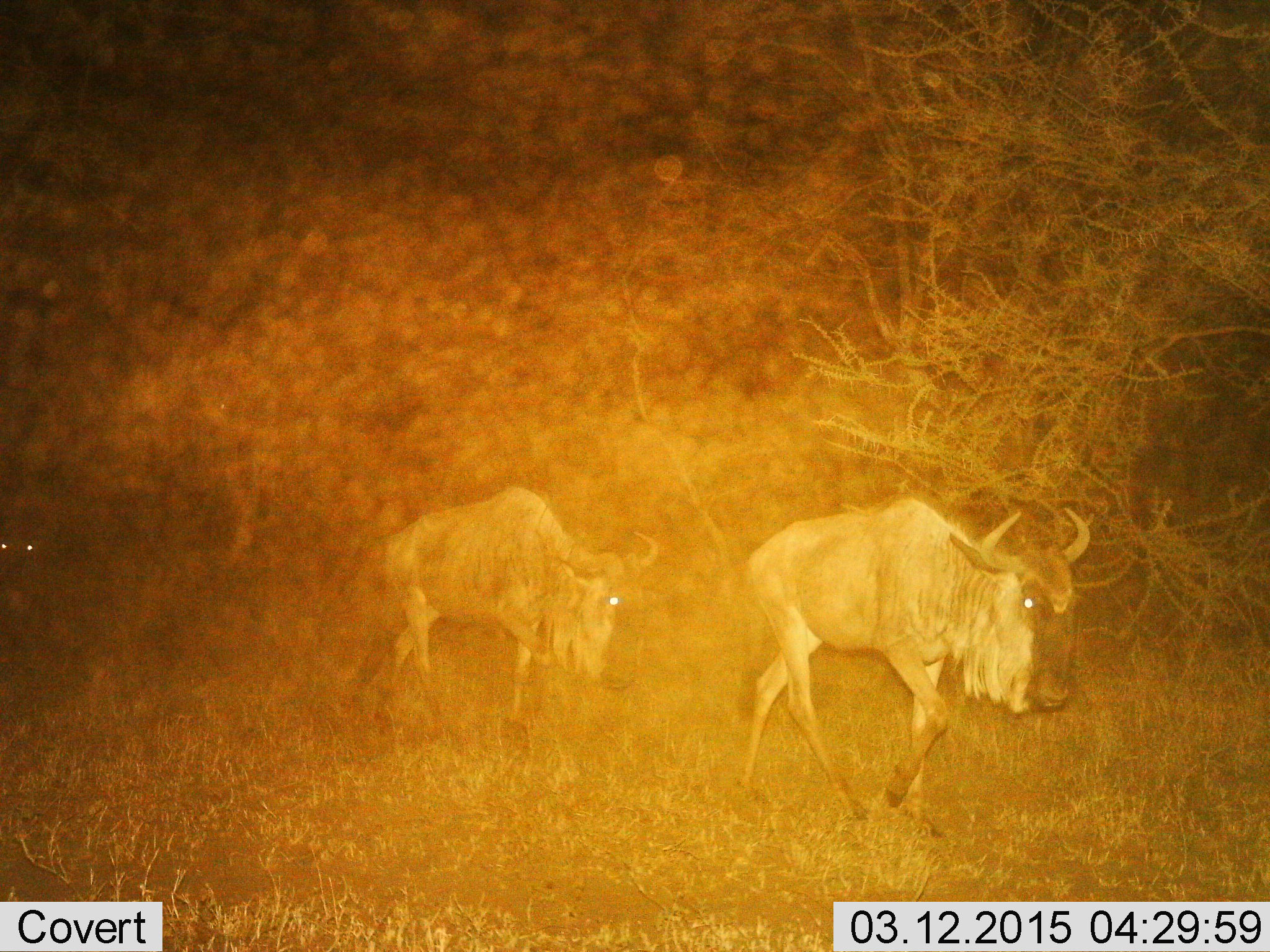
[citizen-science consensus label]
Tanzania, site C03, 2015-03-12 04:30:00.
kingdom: Animalia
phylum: Chordata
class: Mammalia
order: Artiodactyla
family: Bovidae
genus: Connochaetes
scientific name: Connochaetes taurinus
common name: blue wildebeest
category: wildebeest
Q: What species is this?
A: Wildebeest (blue wildebeest) (Connochaetes taurinus).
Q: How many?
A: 2.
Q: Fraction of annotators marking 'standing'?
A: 0%.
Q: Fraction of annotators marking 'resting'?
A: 0%.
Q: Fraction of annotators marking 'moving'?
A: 100%.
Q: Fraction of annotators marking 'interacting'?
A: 0%.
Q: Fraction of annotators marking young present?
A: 0%.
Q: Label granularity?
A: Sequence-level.